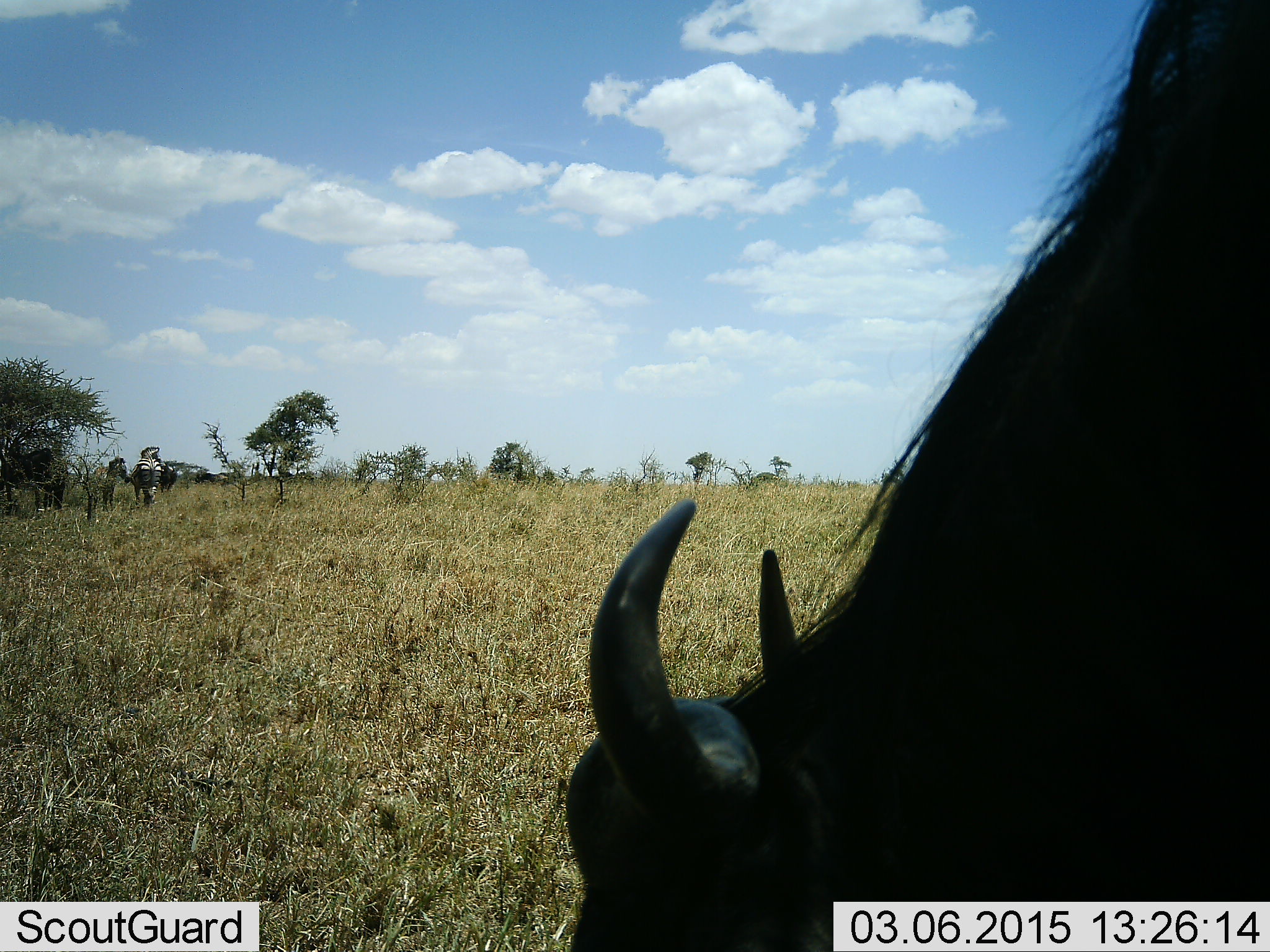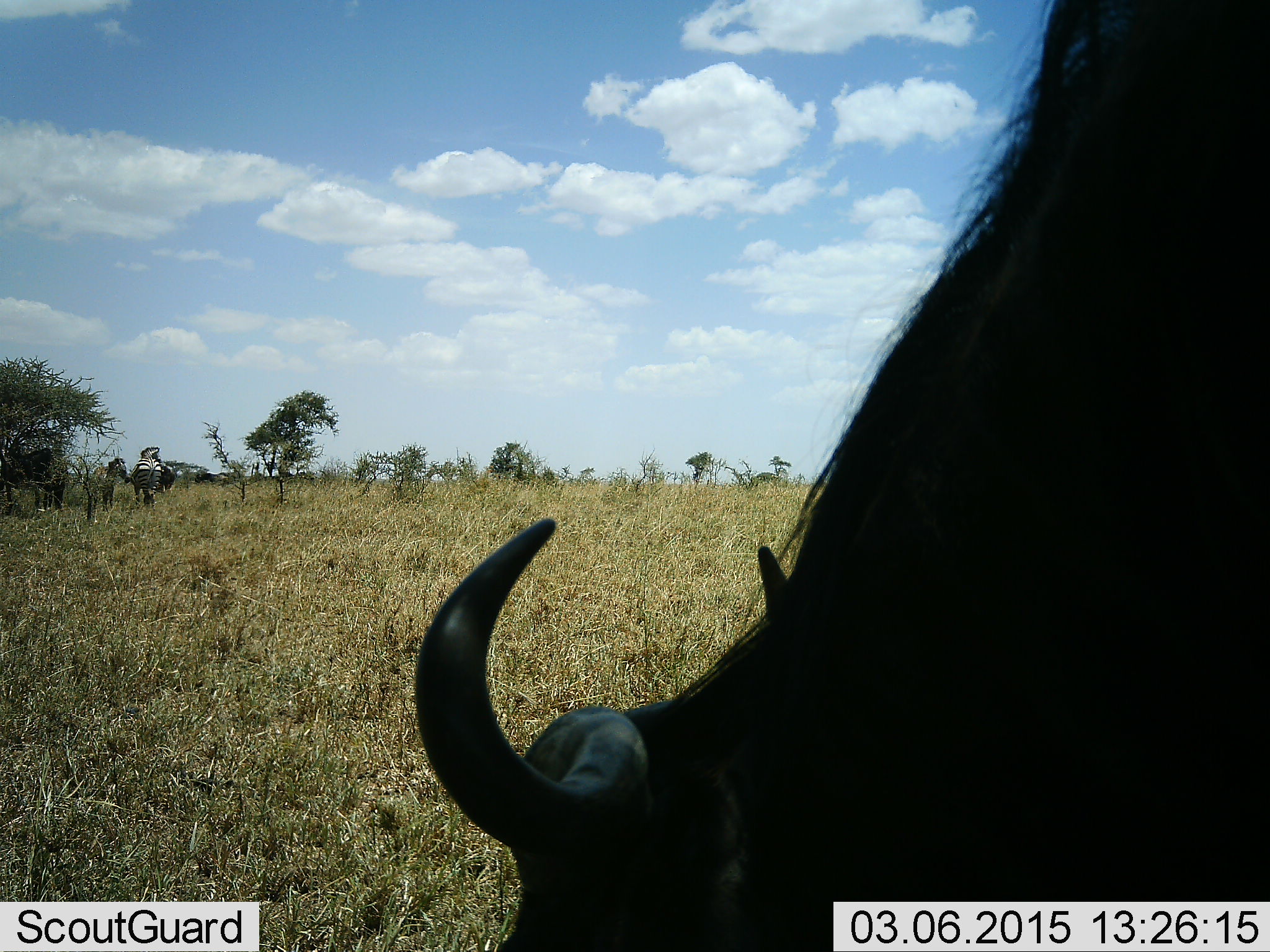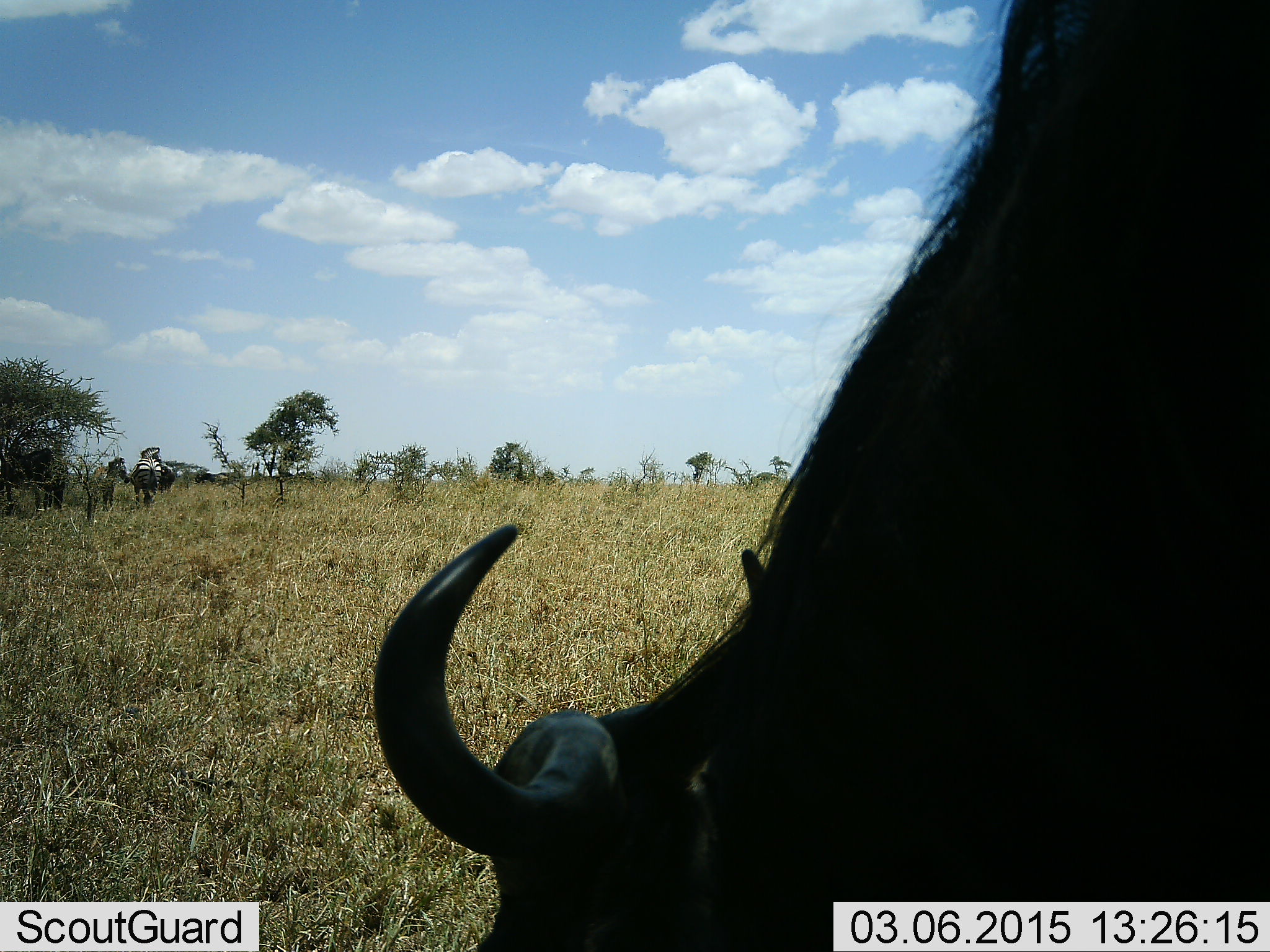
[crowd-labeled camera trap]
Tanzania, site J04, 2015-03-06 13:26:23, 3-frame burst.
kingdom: Animalia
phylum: Chordata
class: Mammalia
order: Artiodactyla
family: Bovidae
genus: Connochaetes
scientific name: Connochaetes taurinus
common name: blue wildebeest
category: wildebeest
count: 1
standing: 33%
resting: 0%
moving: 0%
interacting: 0%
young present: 0%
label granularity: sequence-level